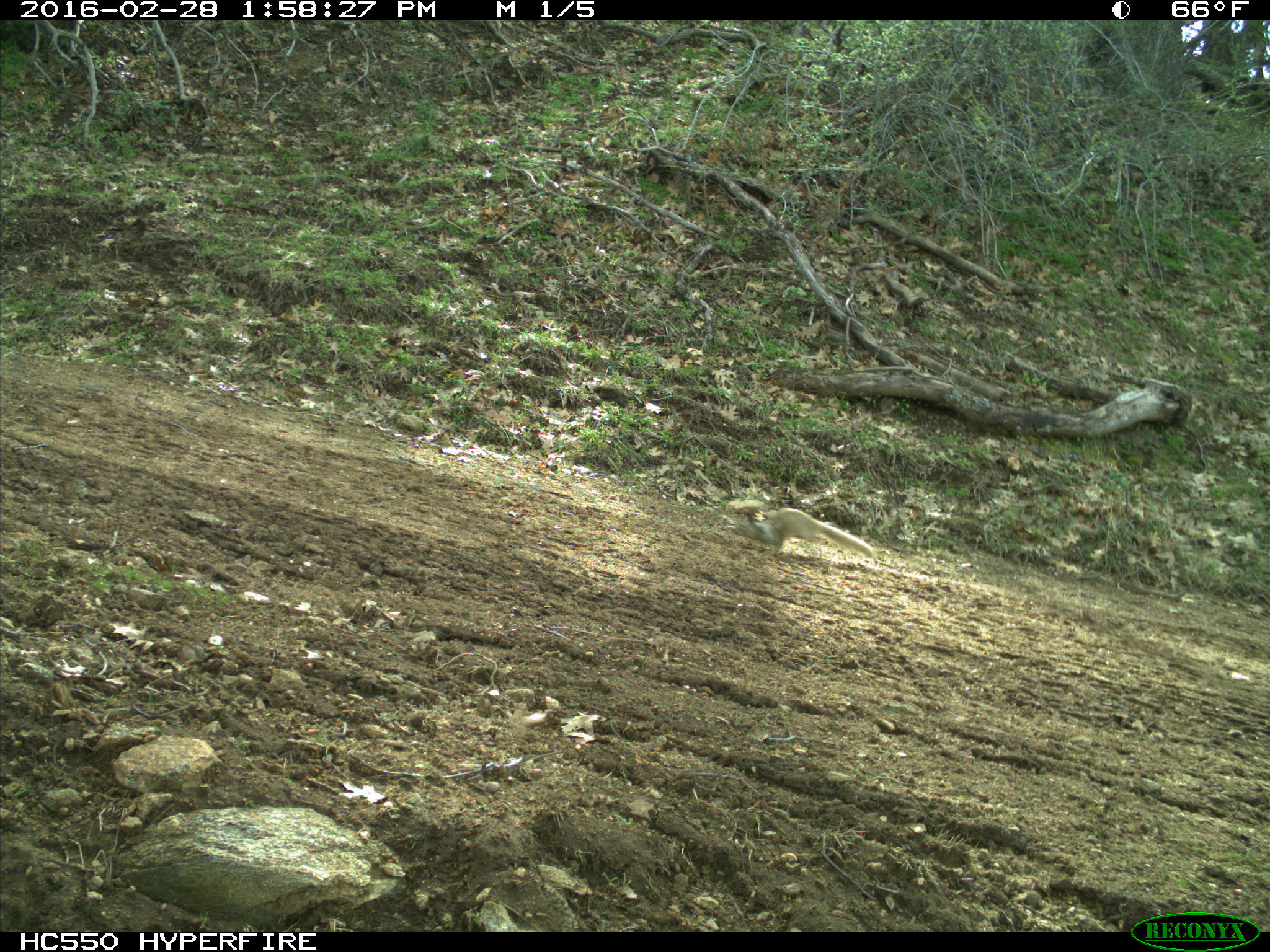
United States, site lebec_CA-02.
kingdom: Animalia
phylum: Chordata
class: Mammalia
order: Rodentia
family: Sciuridae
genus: Otospermophilus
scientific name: Otospermophilus beecheyi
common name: california ground squirrel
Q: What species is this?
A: Otospermophilus beecheyi (california ground squirrel).